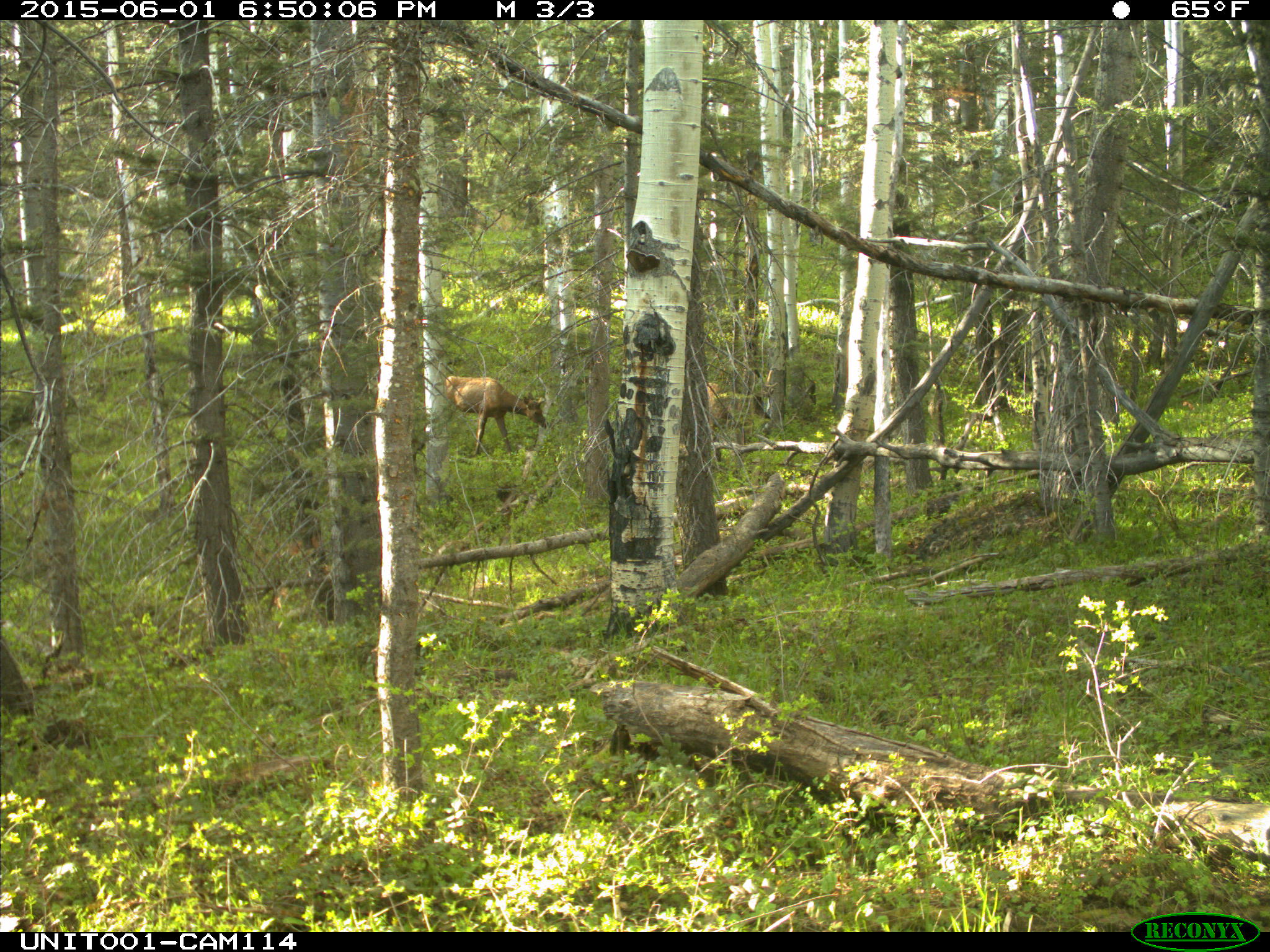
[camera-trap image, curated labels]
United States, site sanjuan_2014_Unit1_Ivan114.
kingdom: Animalia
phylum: Chordata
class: Mammalia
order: Artiodactyla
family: Cervidae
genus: Cervus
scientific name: Cervus elaphus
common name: red deer